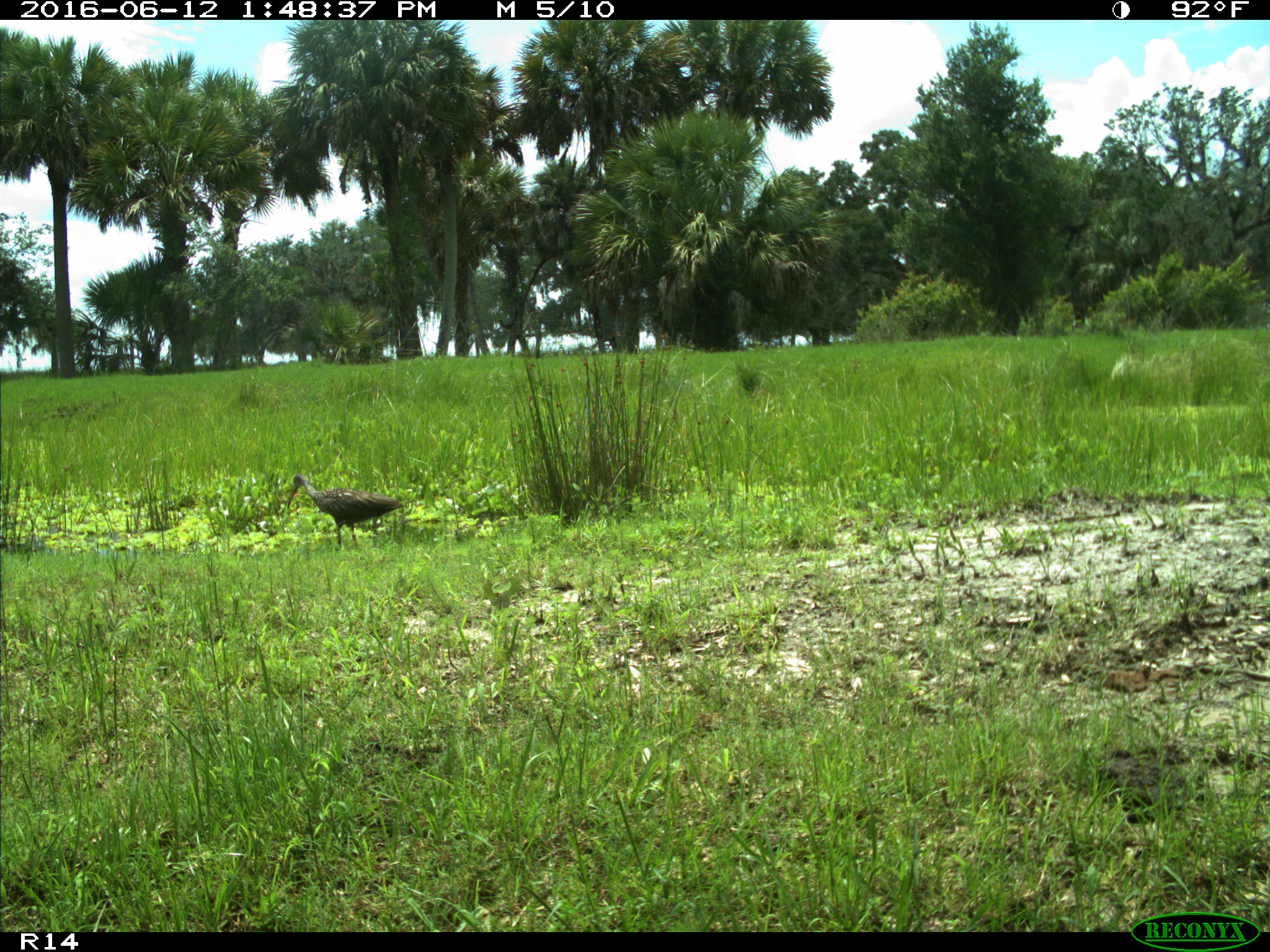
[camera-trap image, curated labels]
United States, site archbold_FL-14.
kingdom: Animalia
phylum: Chordata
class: Mammalia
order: Carnivora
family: Felidae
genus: Lynx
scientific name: Lynx rufus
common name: bobcat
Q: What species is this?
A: Lynx rufus (bobcat).